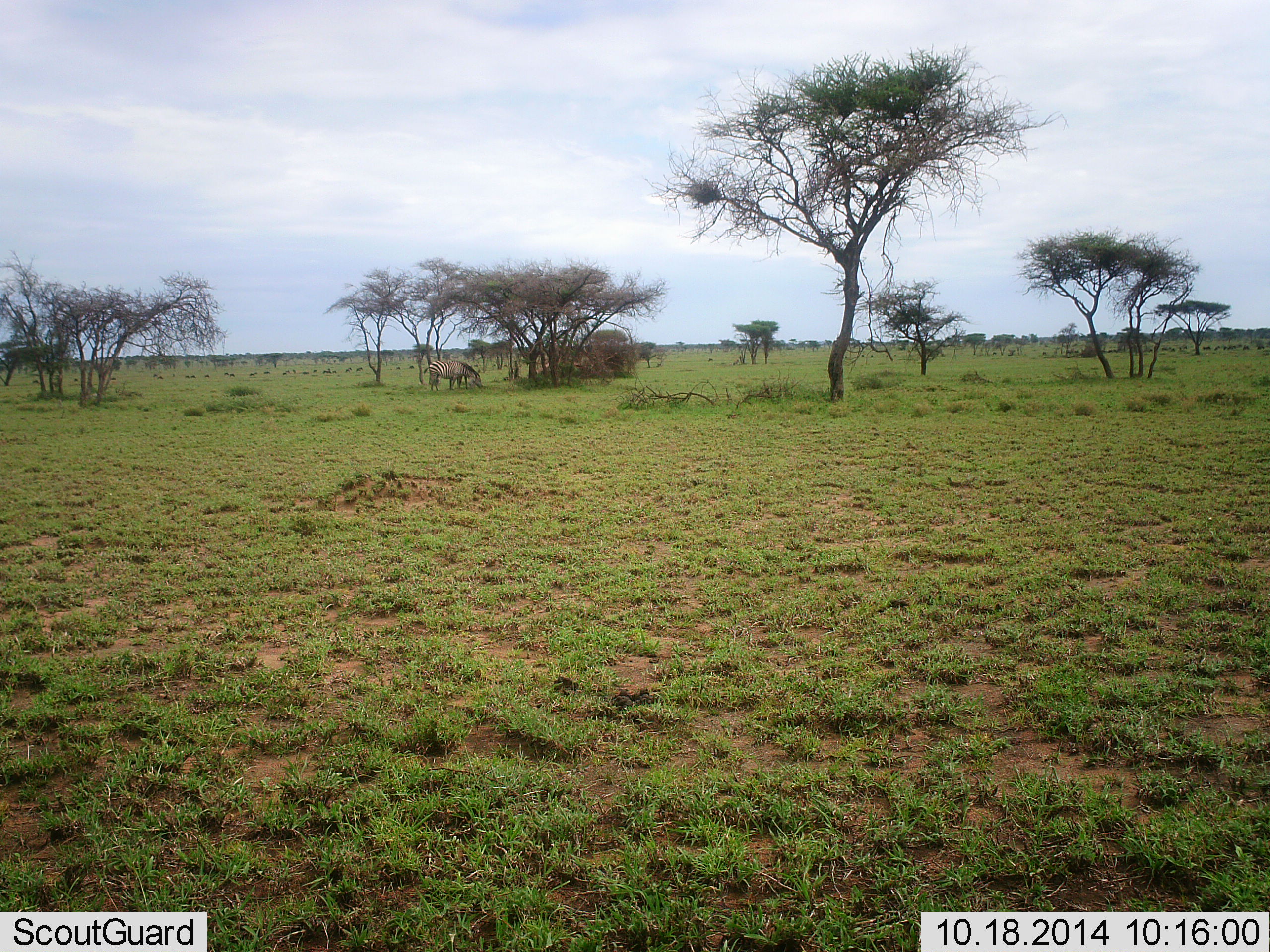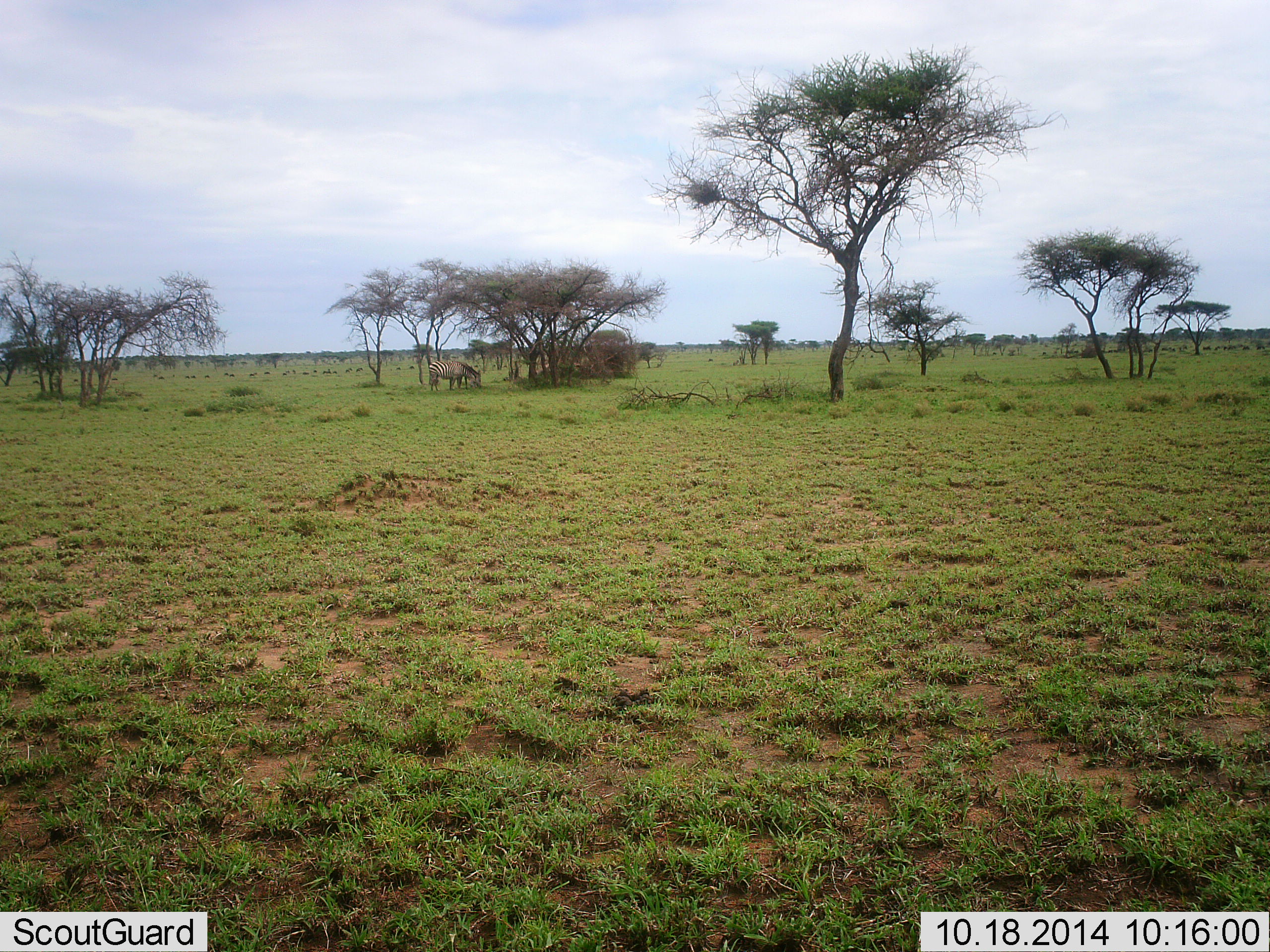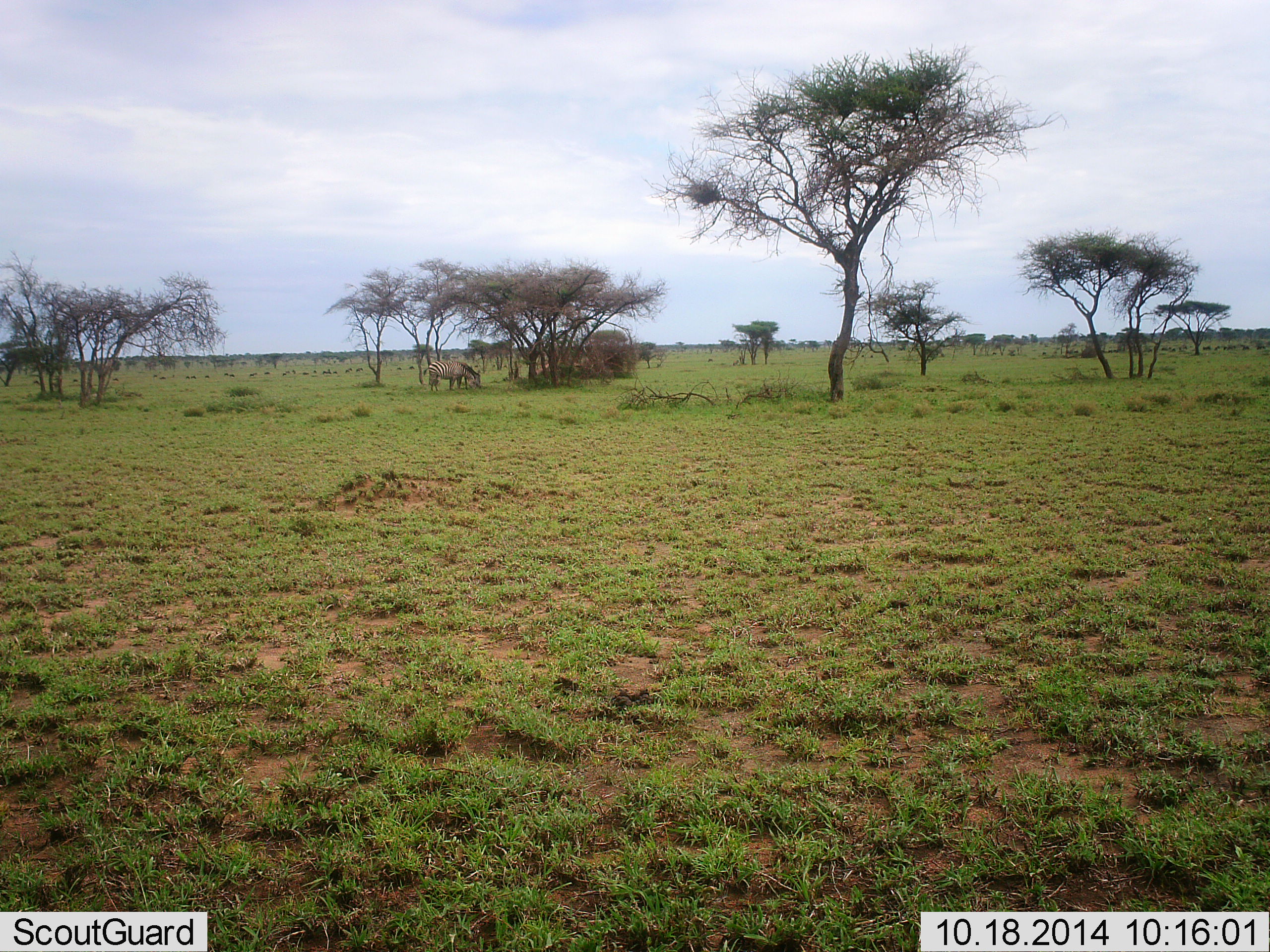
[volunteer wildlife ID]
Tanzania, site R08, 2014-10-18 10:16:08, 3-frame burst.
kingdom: Animalia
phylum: Chordata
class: Mammalia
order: Perissodactyla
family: Equidae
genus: Equus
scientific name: Equus quagga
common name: plains zebra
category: zebra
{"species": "zebra (plains zebra) (Equus quagga)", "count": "1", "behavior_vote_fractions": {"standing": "50%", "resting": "0%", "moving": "0%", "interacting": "0%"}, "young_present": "0%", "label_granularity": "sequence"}